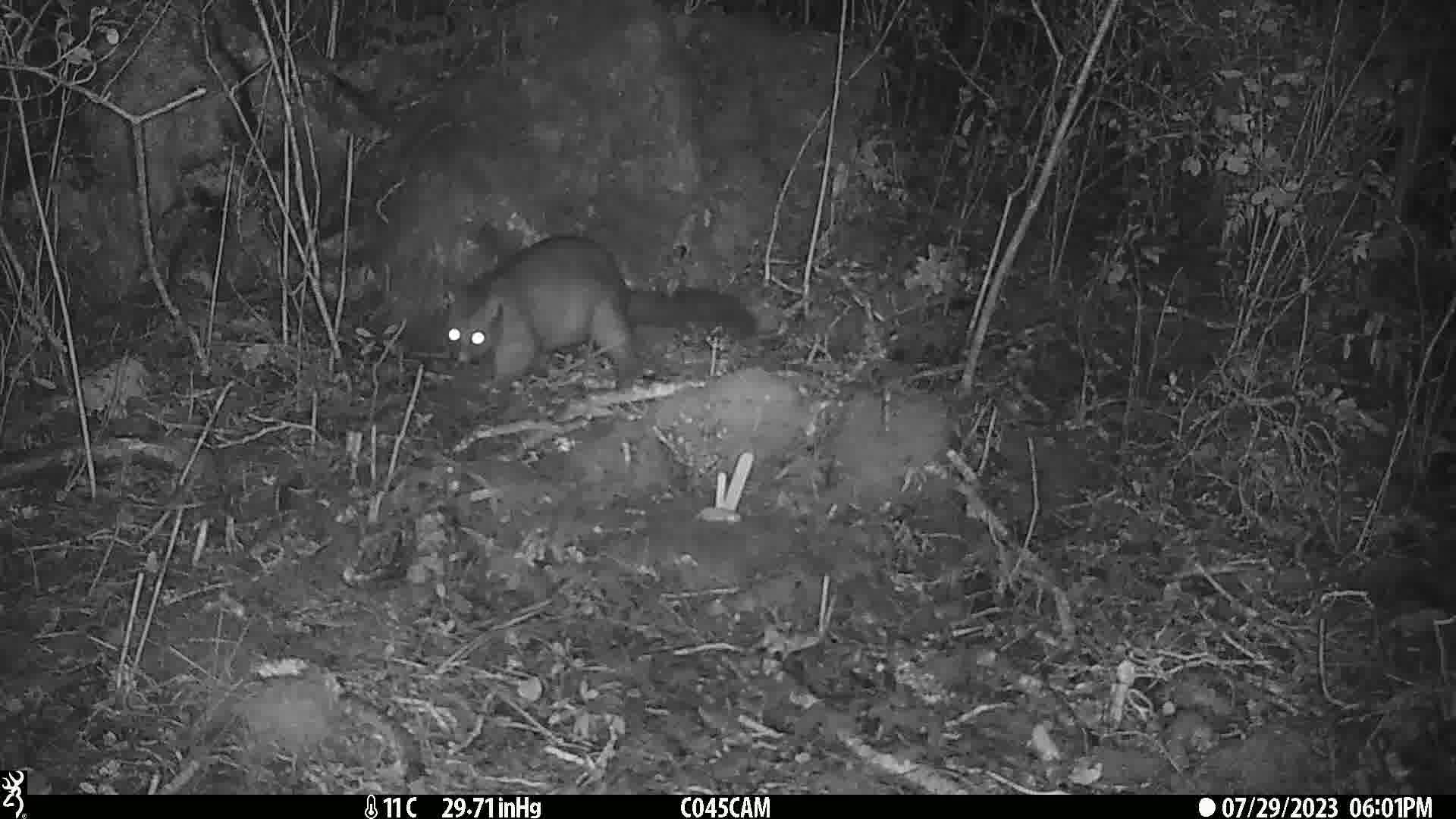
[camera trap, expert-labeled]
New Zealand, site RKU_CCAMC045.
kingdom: Animalia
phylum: Chordata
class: Mammalia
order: Diprotodontia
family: Phalangeridae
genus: Trichosurus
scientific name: Trichosurus vulpecula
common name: common brushtail possum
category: possum